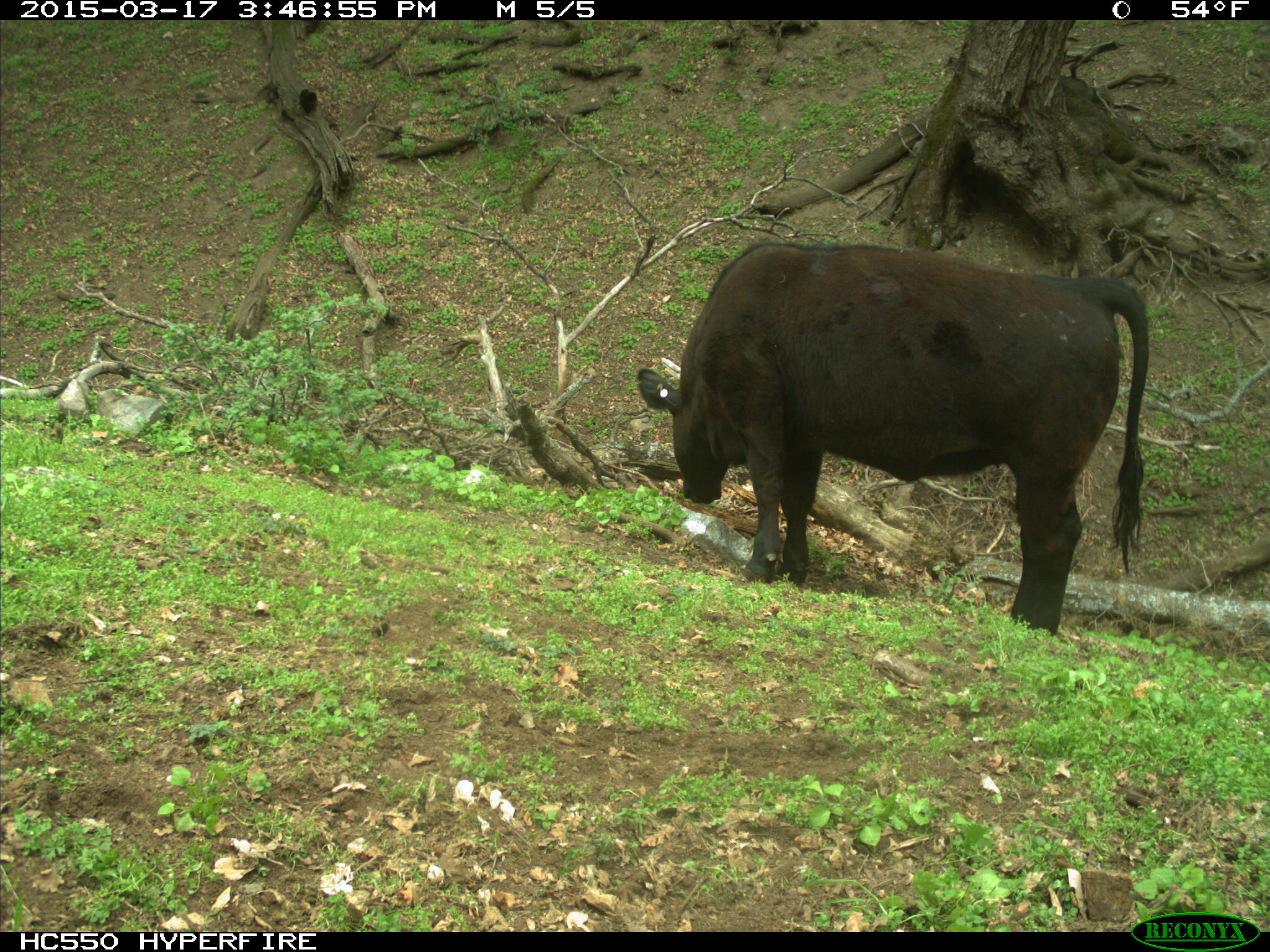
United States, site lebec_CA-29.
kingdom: Animalia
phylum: Chordata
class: Mammalia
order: Artiodactyla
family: Bovidae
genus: Bos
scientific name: Bos taurus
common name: domestic cow